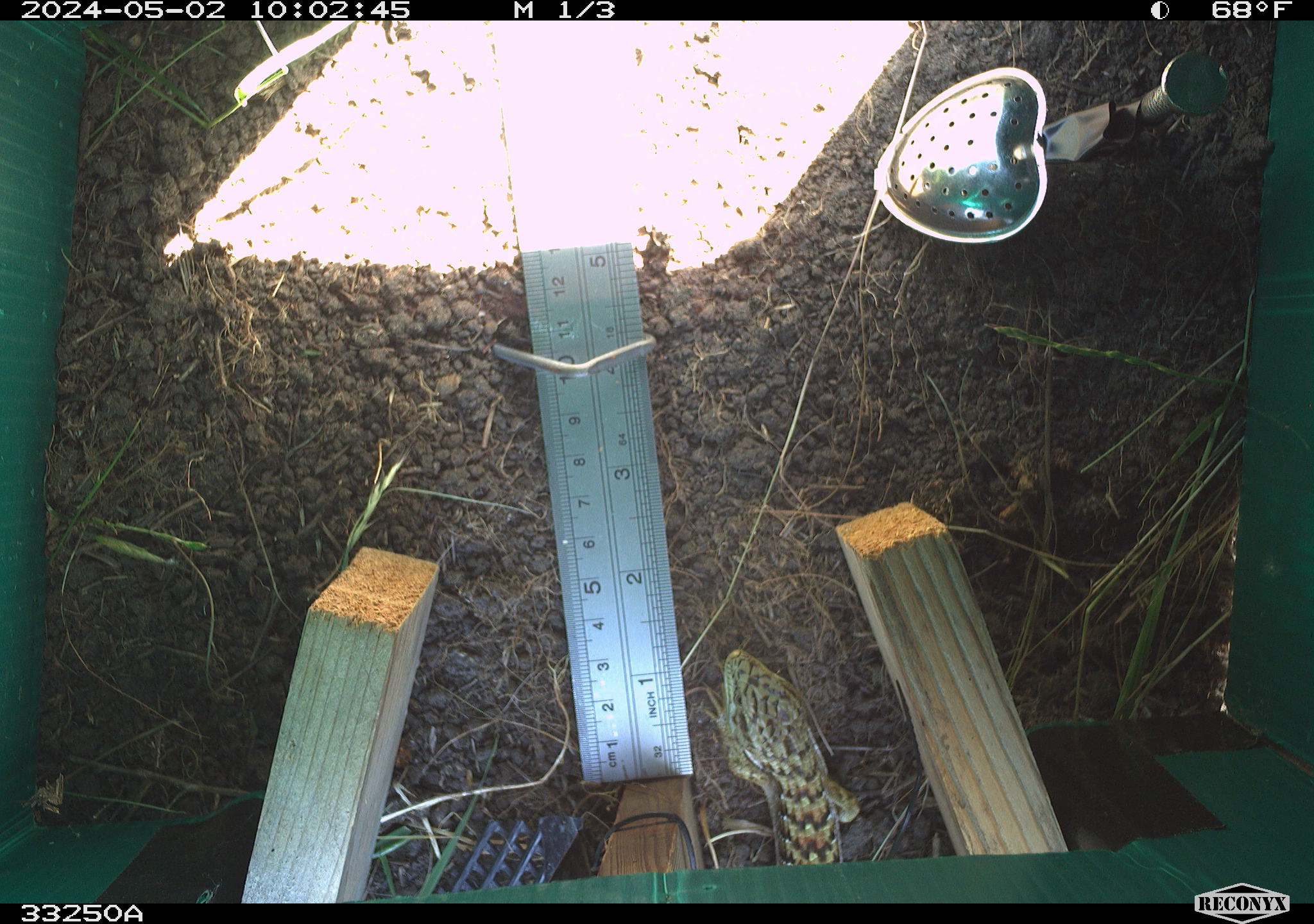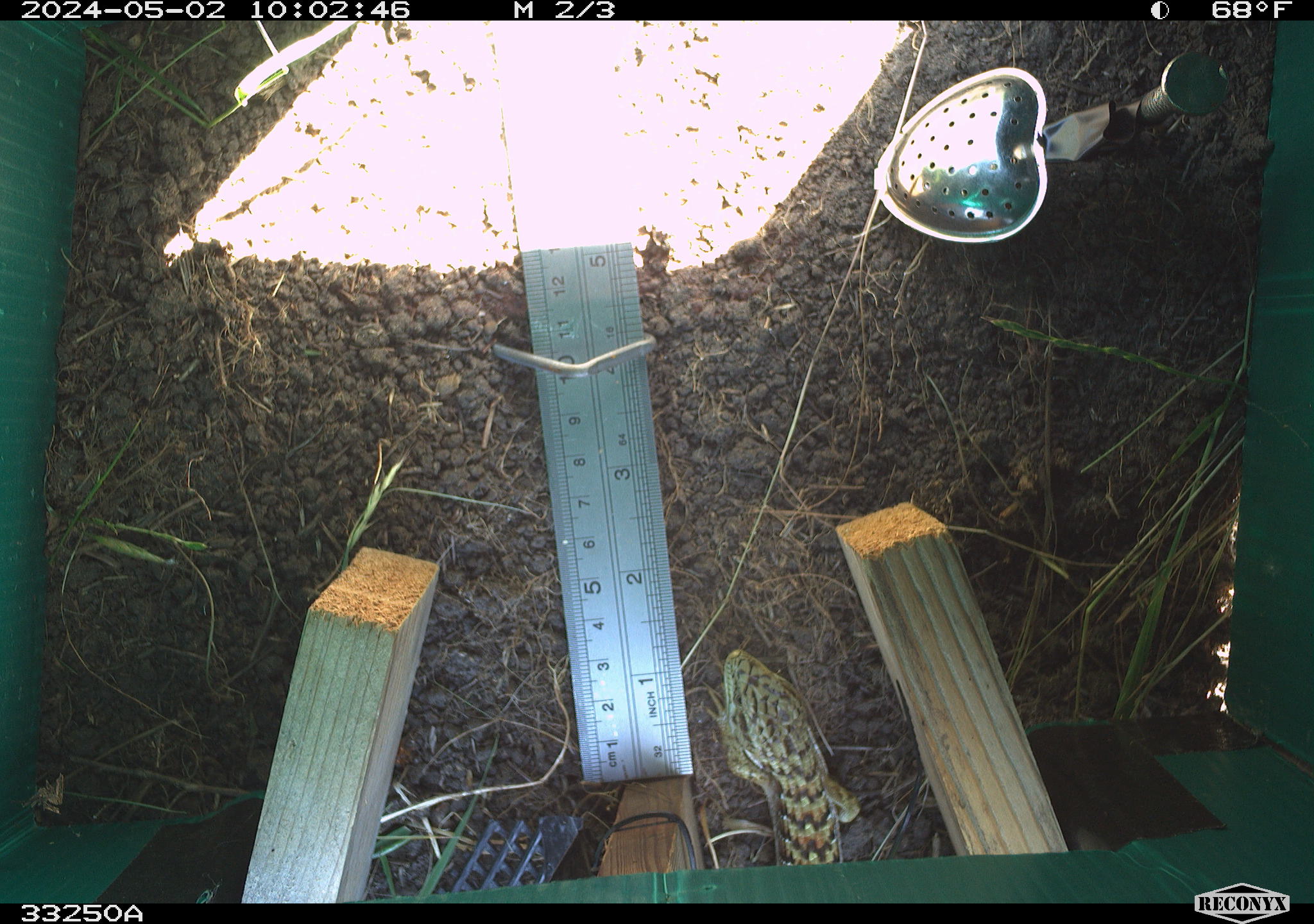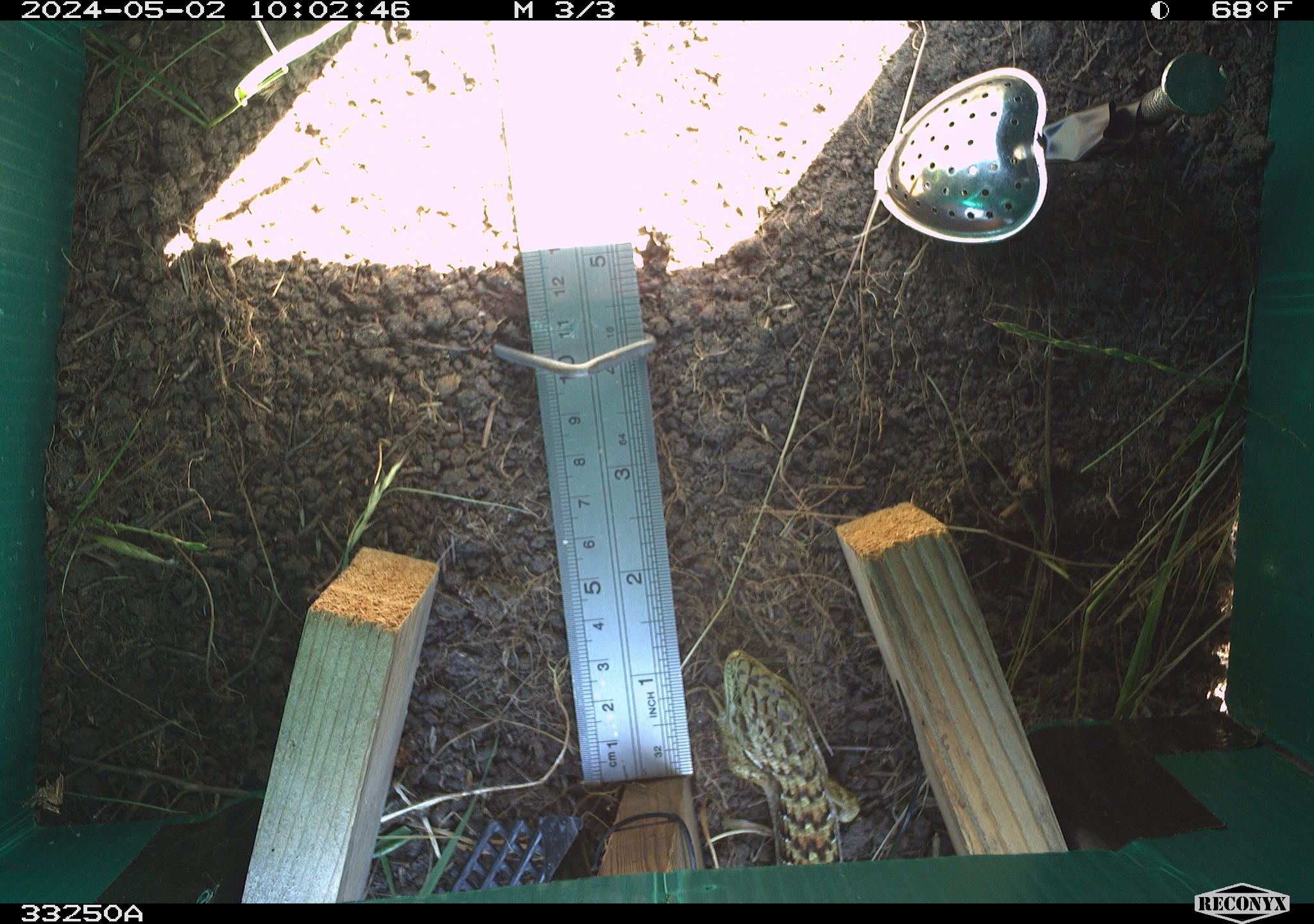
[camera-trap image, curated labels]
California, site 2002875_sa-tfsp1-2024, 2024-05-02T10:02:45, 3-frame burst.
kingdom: Animalia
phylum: Chordata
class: Reptilia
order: Squamata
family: Anguidae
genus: Elgaria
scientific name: Elgaria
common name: alligator lizards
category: elgaria species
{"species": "elgaria species (alligator lizards) (Elgaria)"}